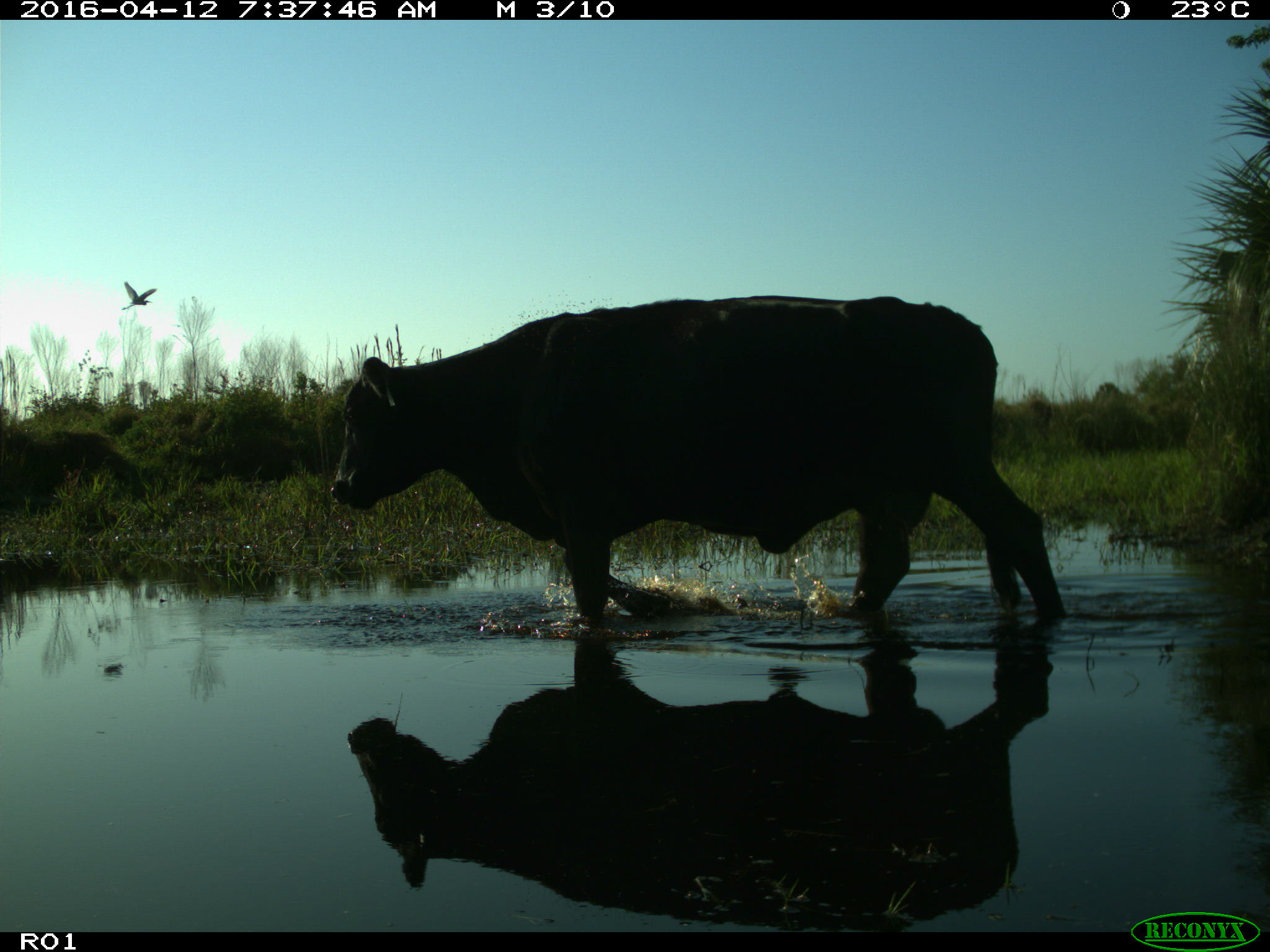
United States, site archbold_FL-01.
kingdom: Animalia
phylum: Chordata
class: Mammalia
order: Artiodactyla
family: Bovidae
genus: Bos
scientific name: Bos taurus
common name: domestic cow